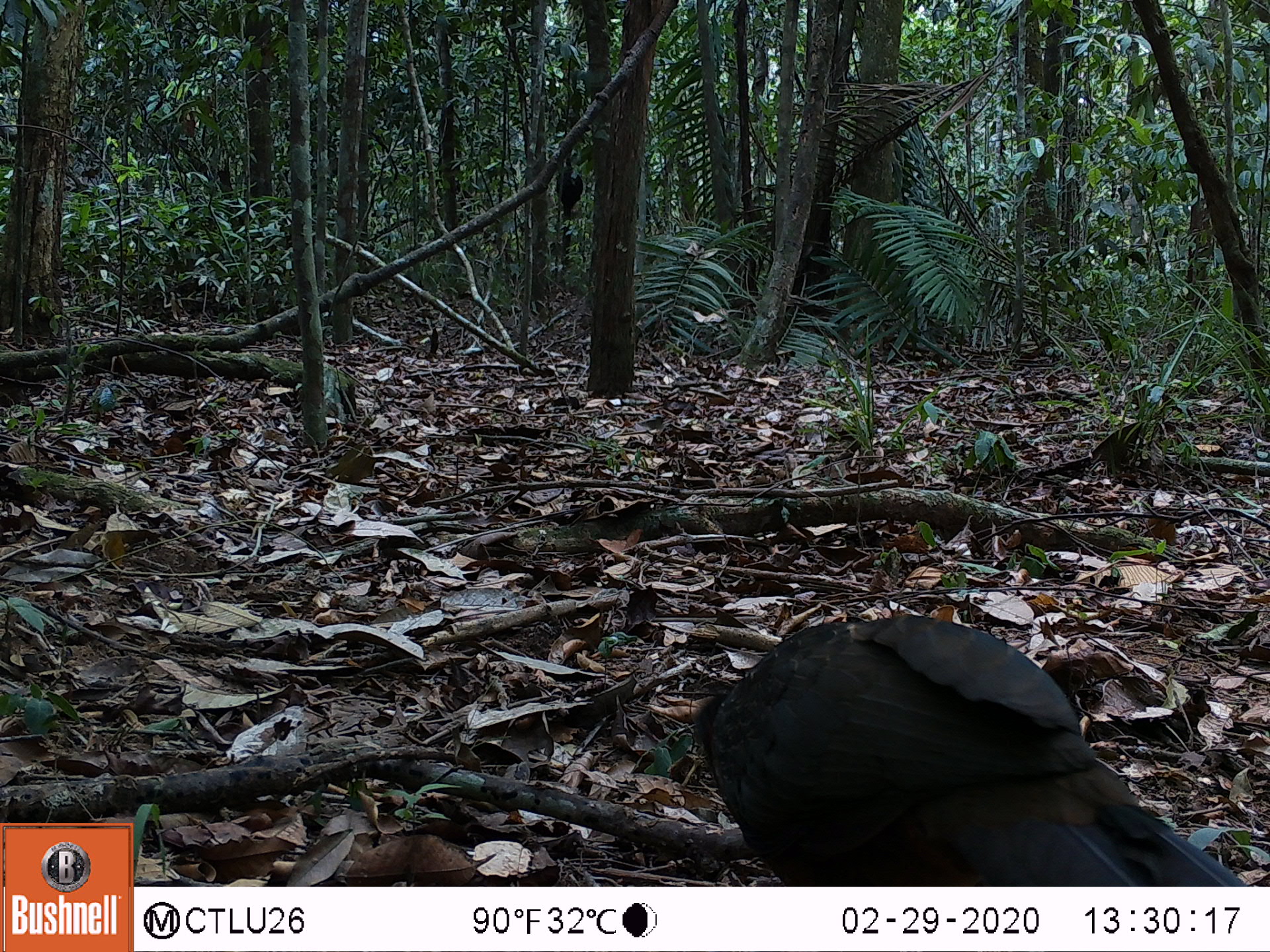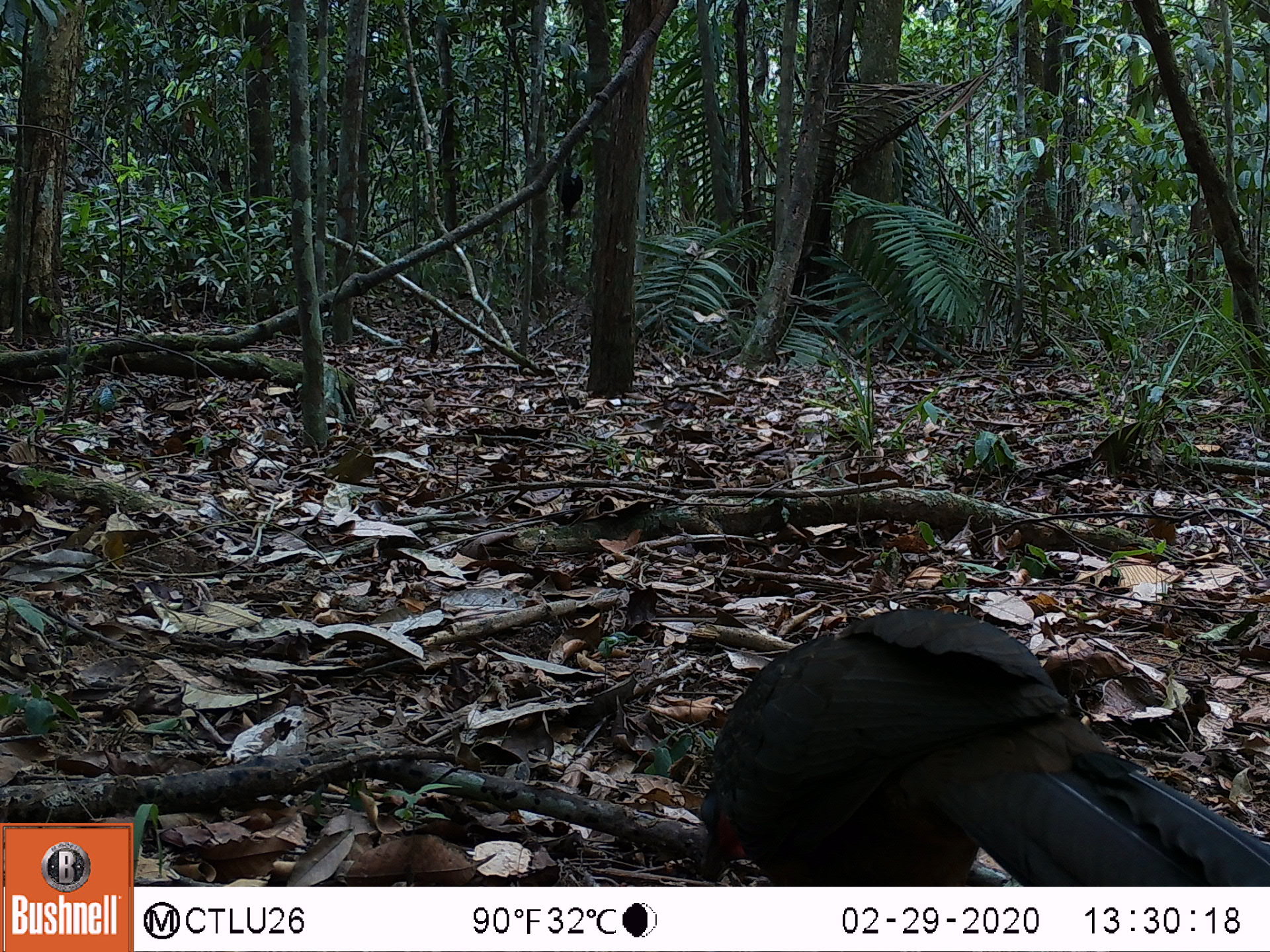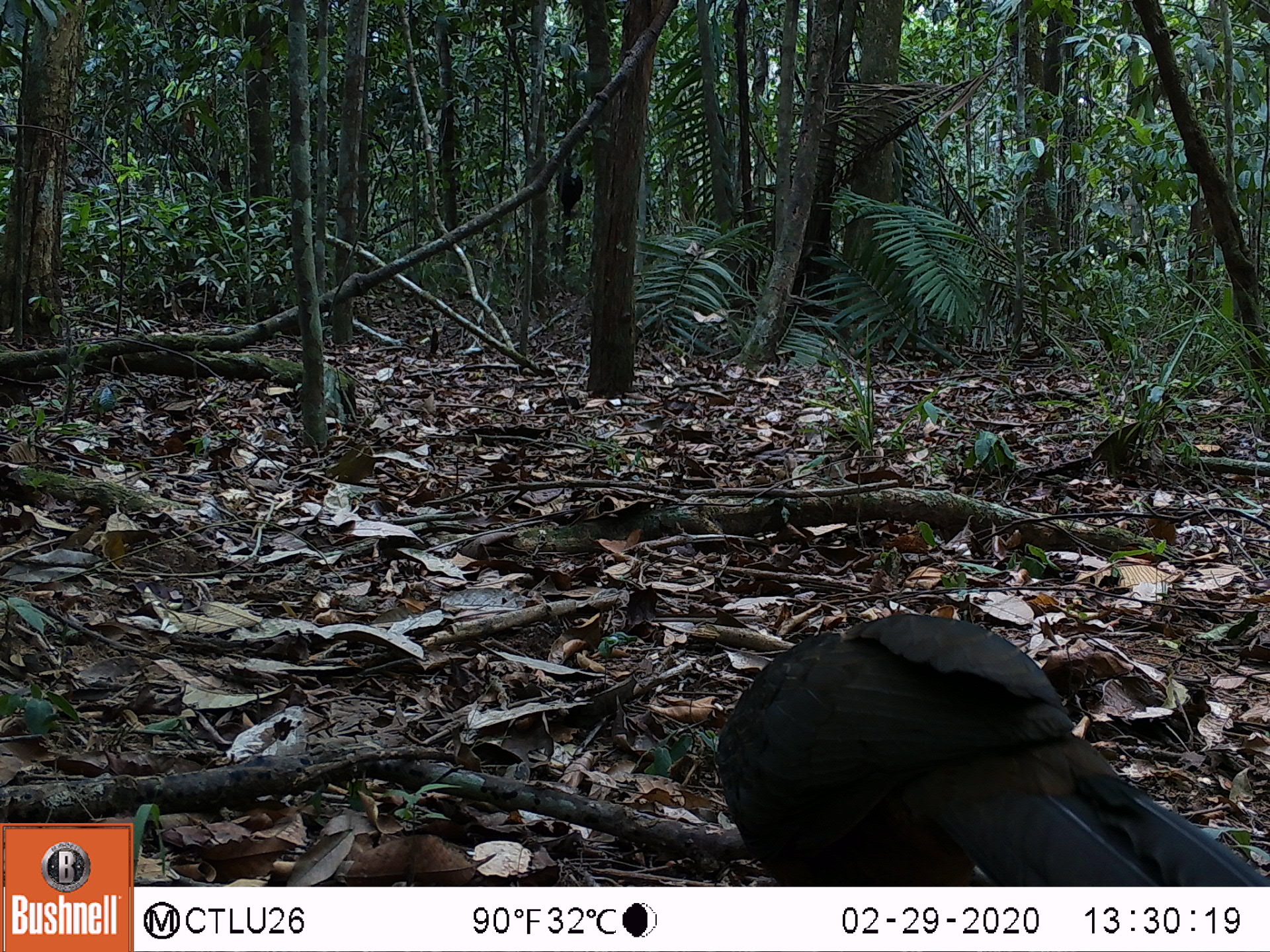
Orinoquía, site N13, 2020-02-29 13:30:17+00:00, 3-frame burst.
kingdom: Animalia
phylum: Chordata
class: Aves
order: Galliformes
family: Cracidae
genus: Penelope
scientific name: Penelope jacquacu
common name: spix's guan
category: spixs guan